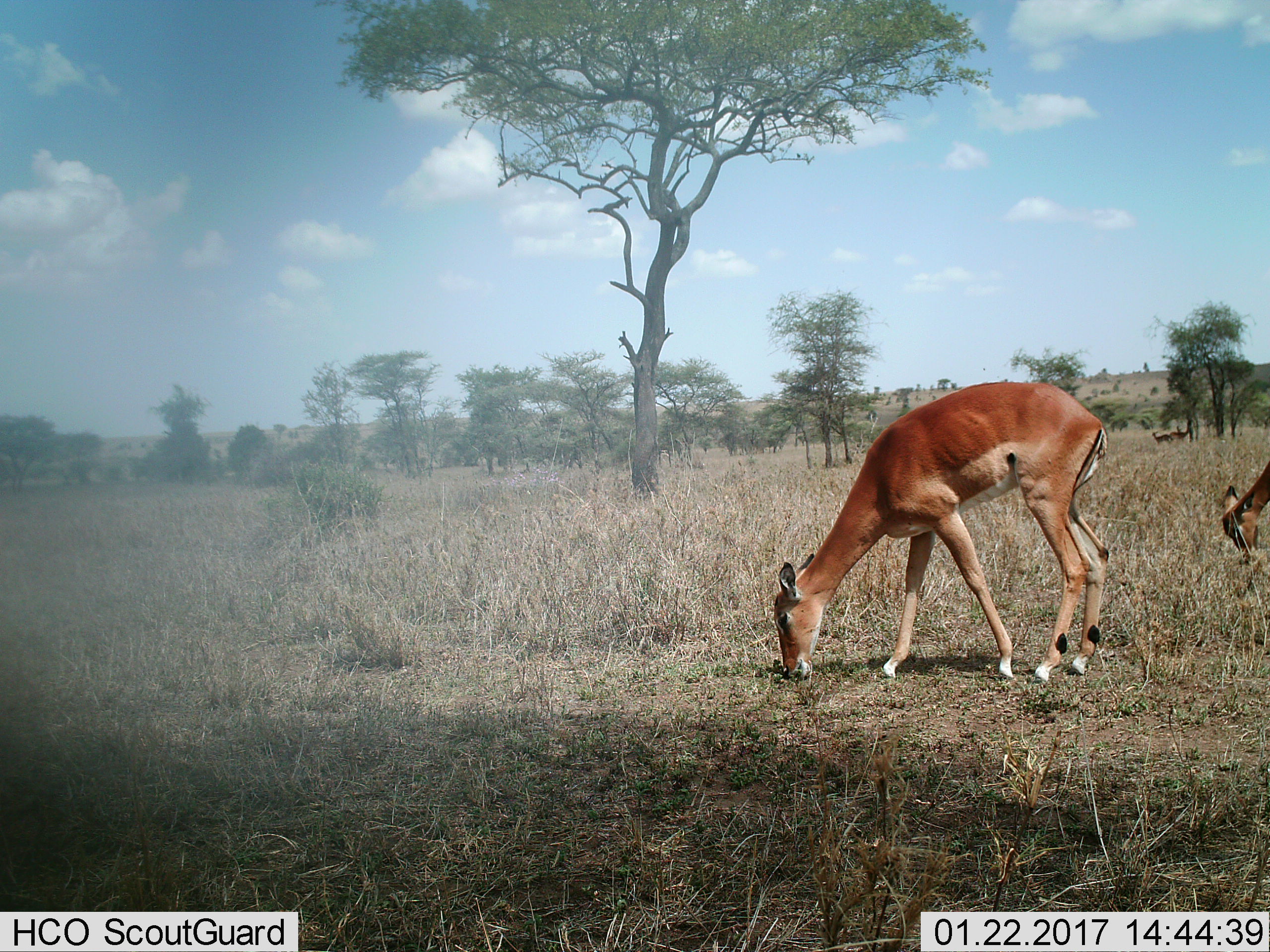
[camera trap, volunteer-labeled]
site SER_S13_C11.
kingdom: Animalia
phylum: Chordata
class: Mammalia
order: Artiodactyla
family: Bovidae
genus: Aepyceros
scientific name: Aepyceros melampus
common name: impala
Impala (Aepyceros melampus), count 4. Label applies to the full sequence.